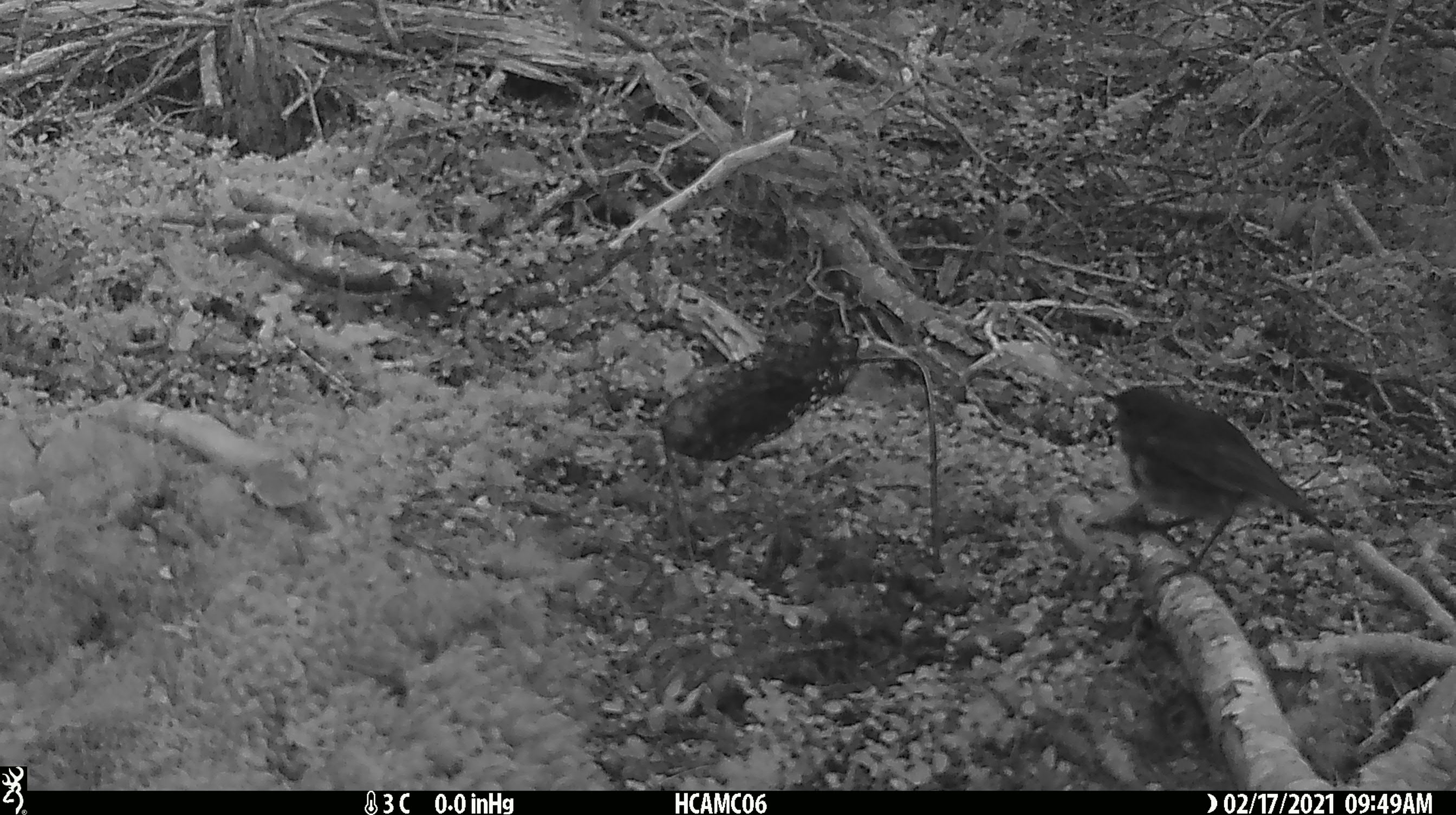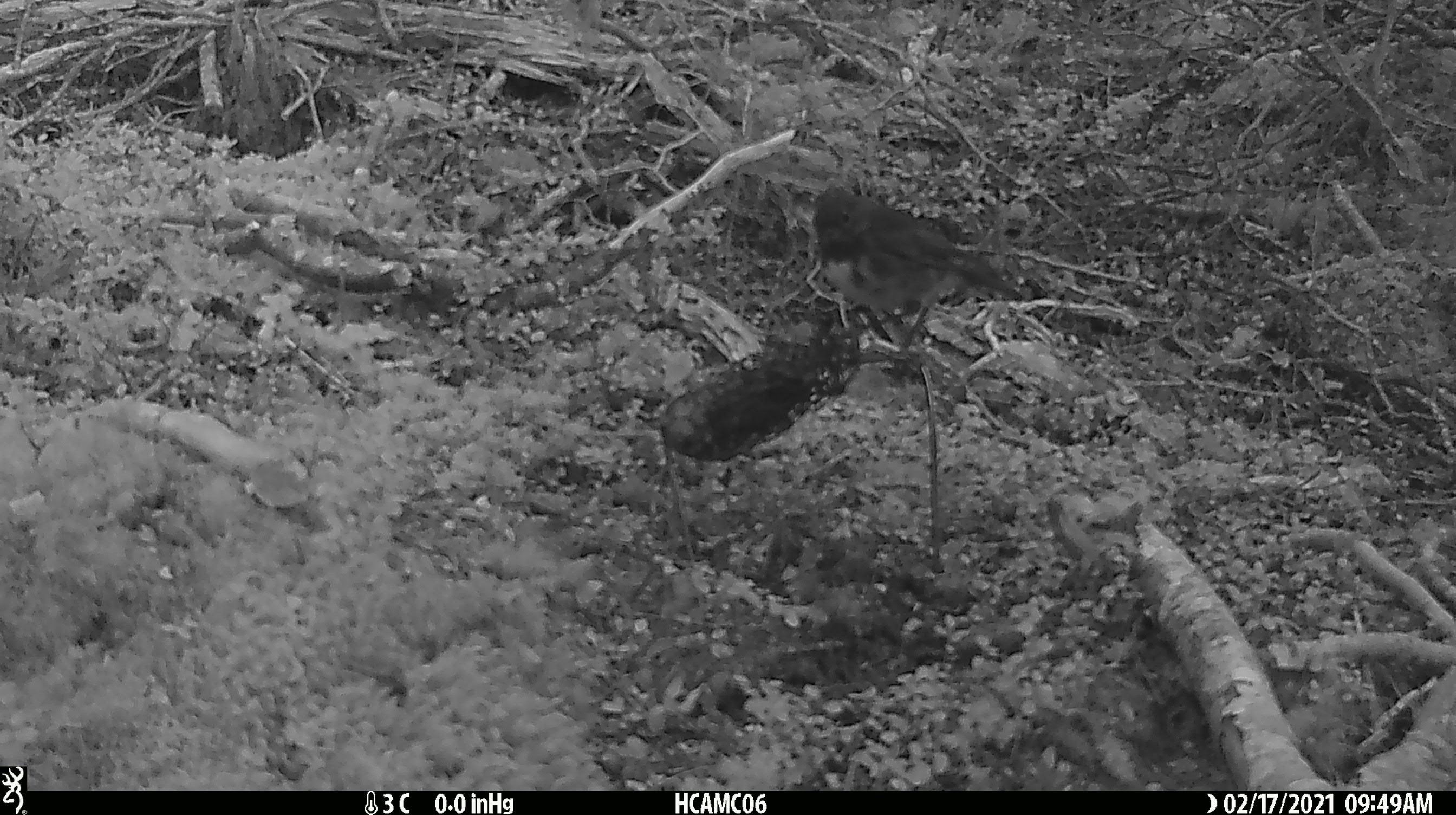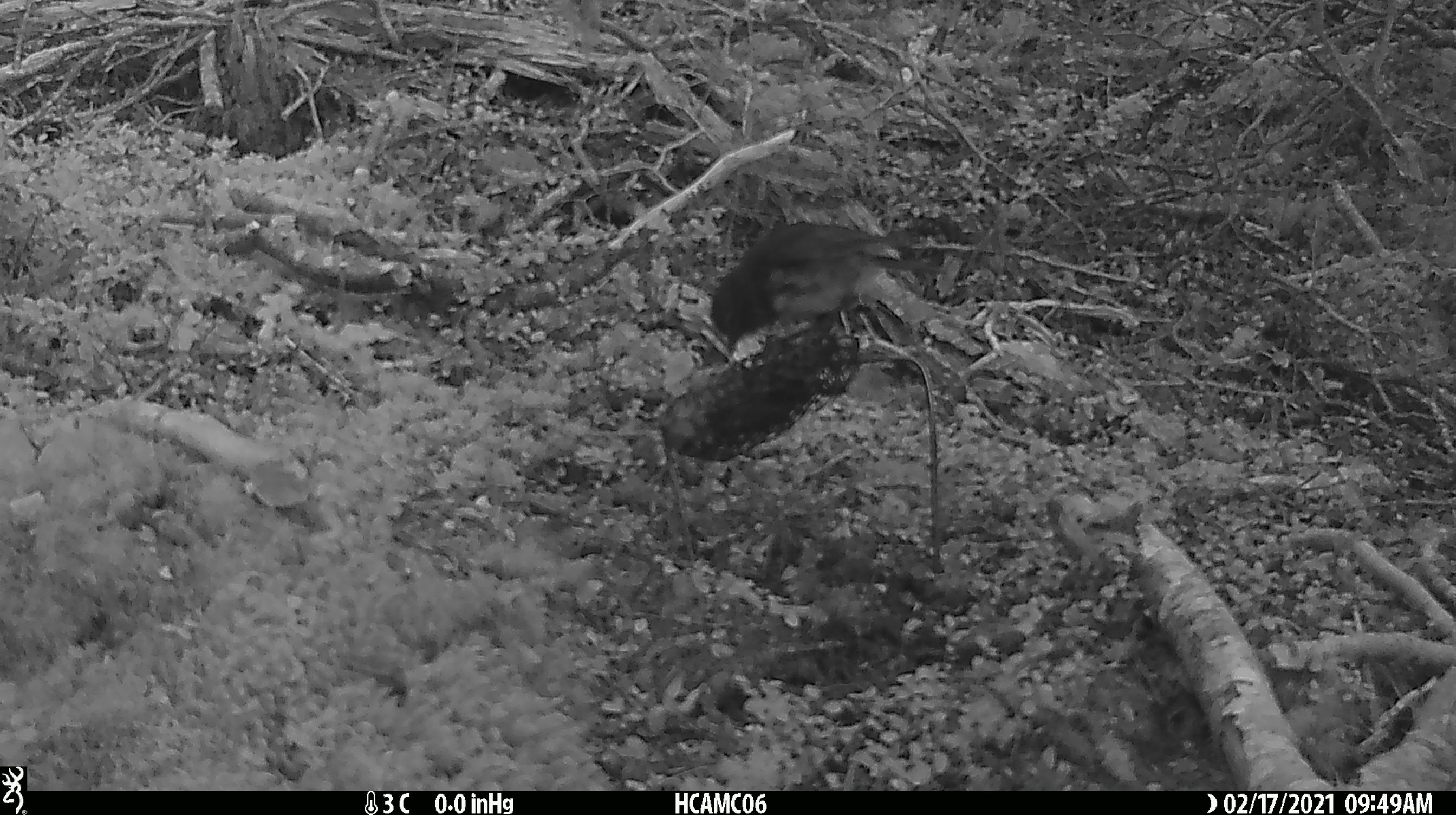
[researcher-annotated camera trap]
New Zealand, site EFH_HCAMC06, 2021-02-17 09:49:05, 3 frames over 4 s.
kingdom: Animalia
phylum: Chordata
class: Aves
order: Passeriformes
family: Petroicidae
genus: Petroica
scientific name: Petroica australis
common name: new zealand robin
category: robin